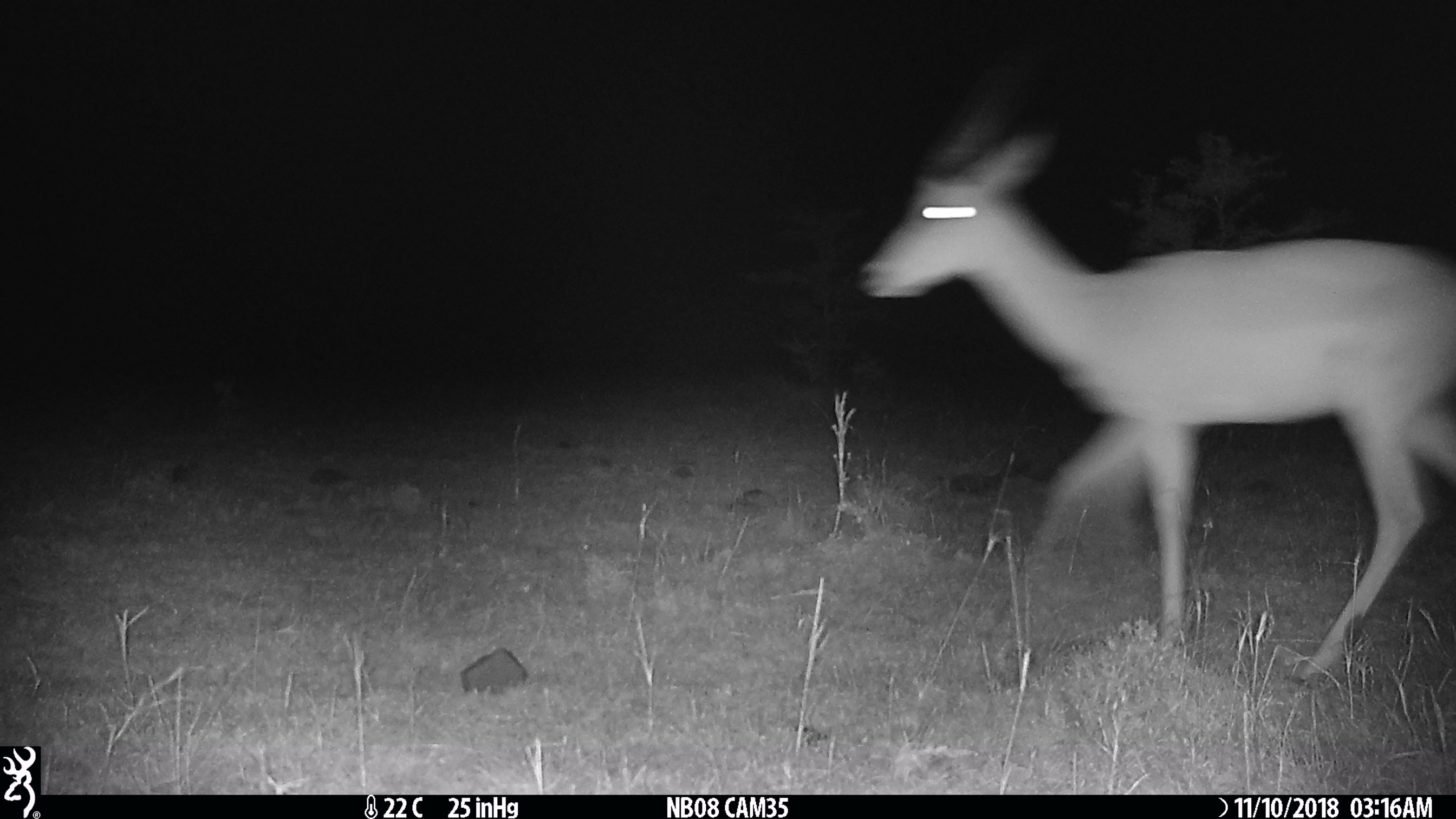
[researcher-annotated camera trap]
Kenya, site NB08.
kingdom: Animalia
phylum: Chordata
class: Mammalia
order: Artiodactyla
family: Bovidae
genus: Aepyceros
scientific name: Aepyceros melampus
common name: impala